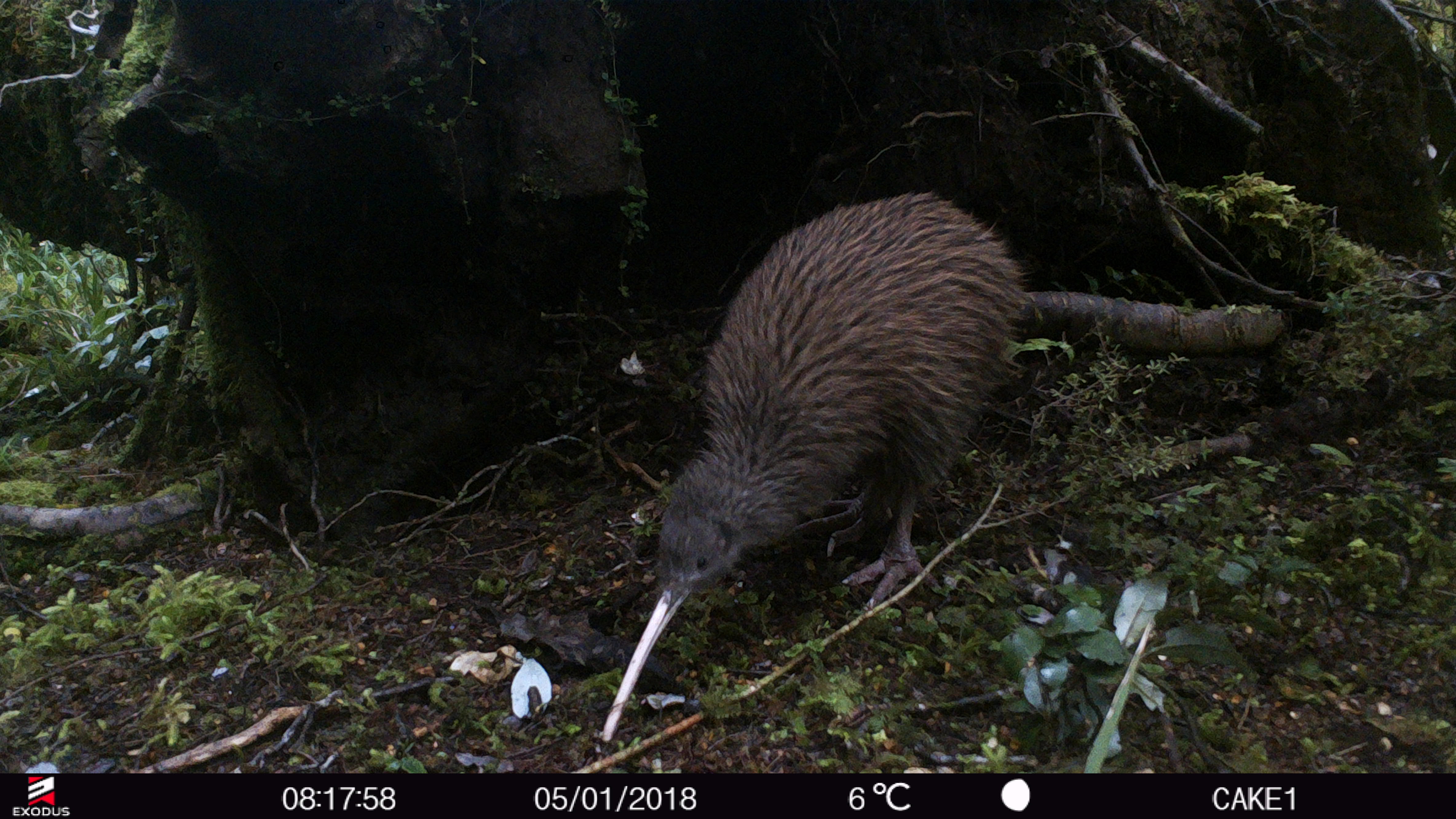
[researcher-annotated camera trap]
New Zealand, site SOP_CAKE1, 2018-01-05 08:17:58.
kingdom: Animalia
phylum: Chordata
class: Aves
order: Apterygiformes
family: Apterygidae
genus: Apteryx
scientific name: Apteryx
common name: kiwi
Kiwi (Apteryx).